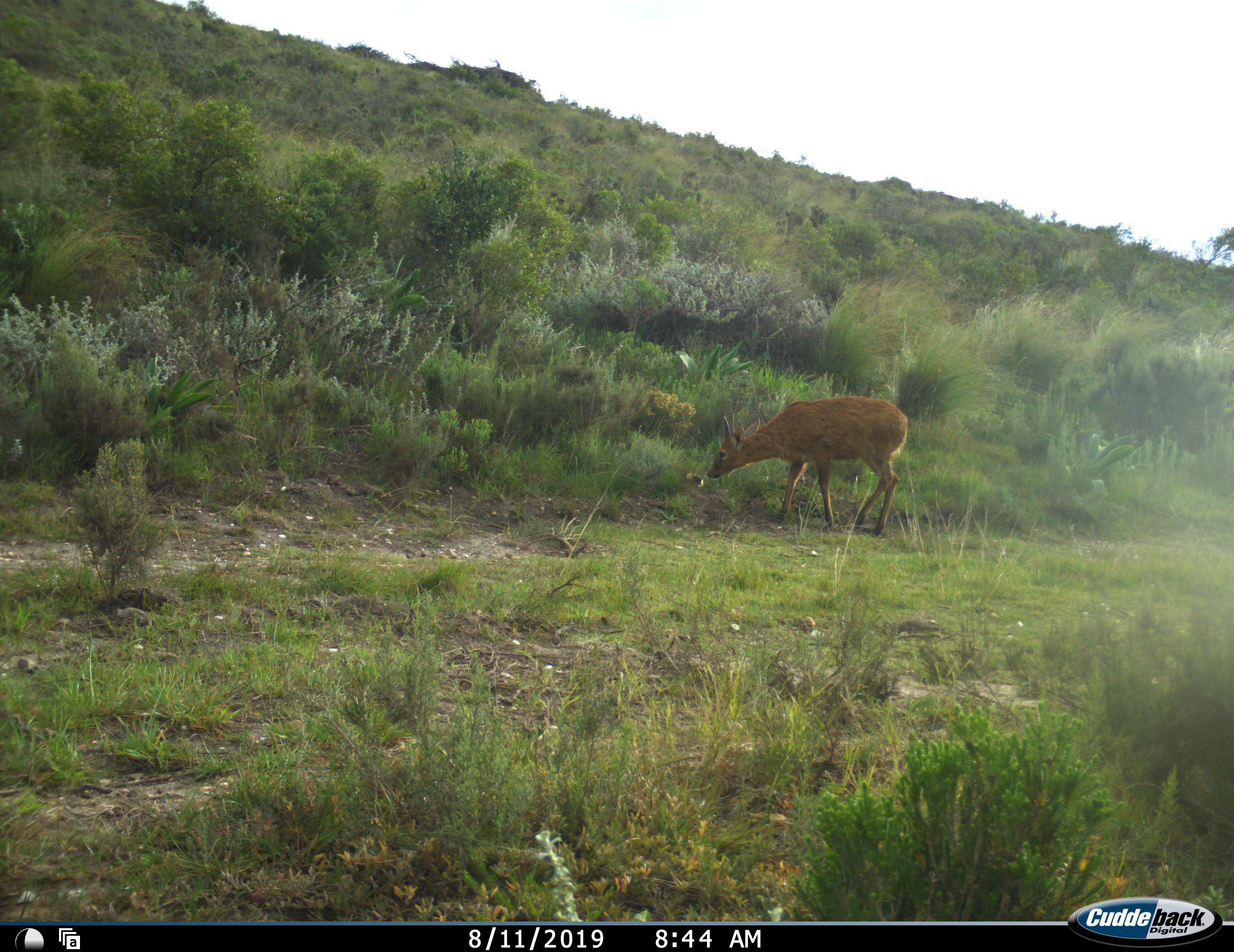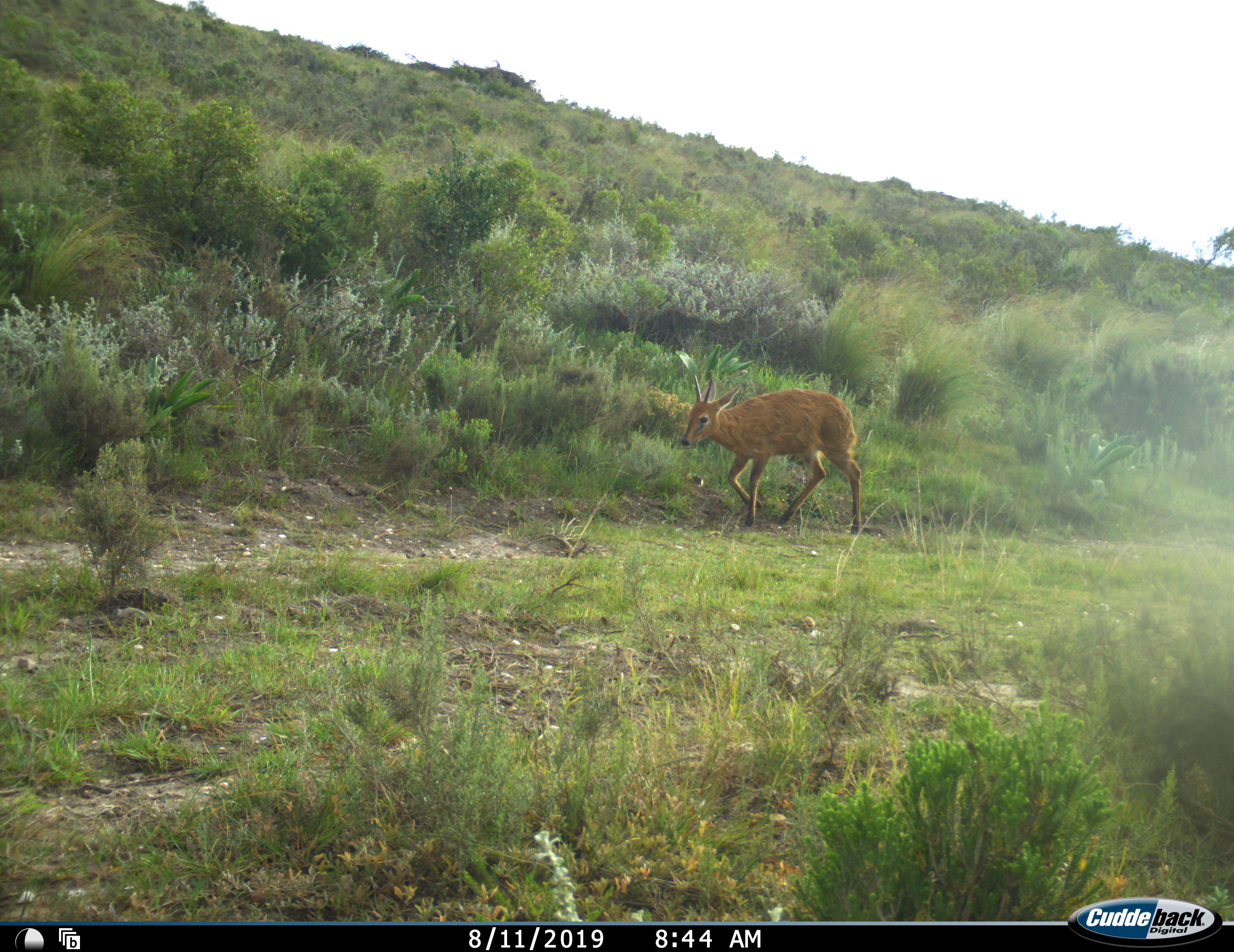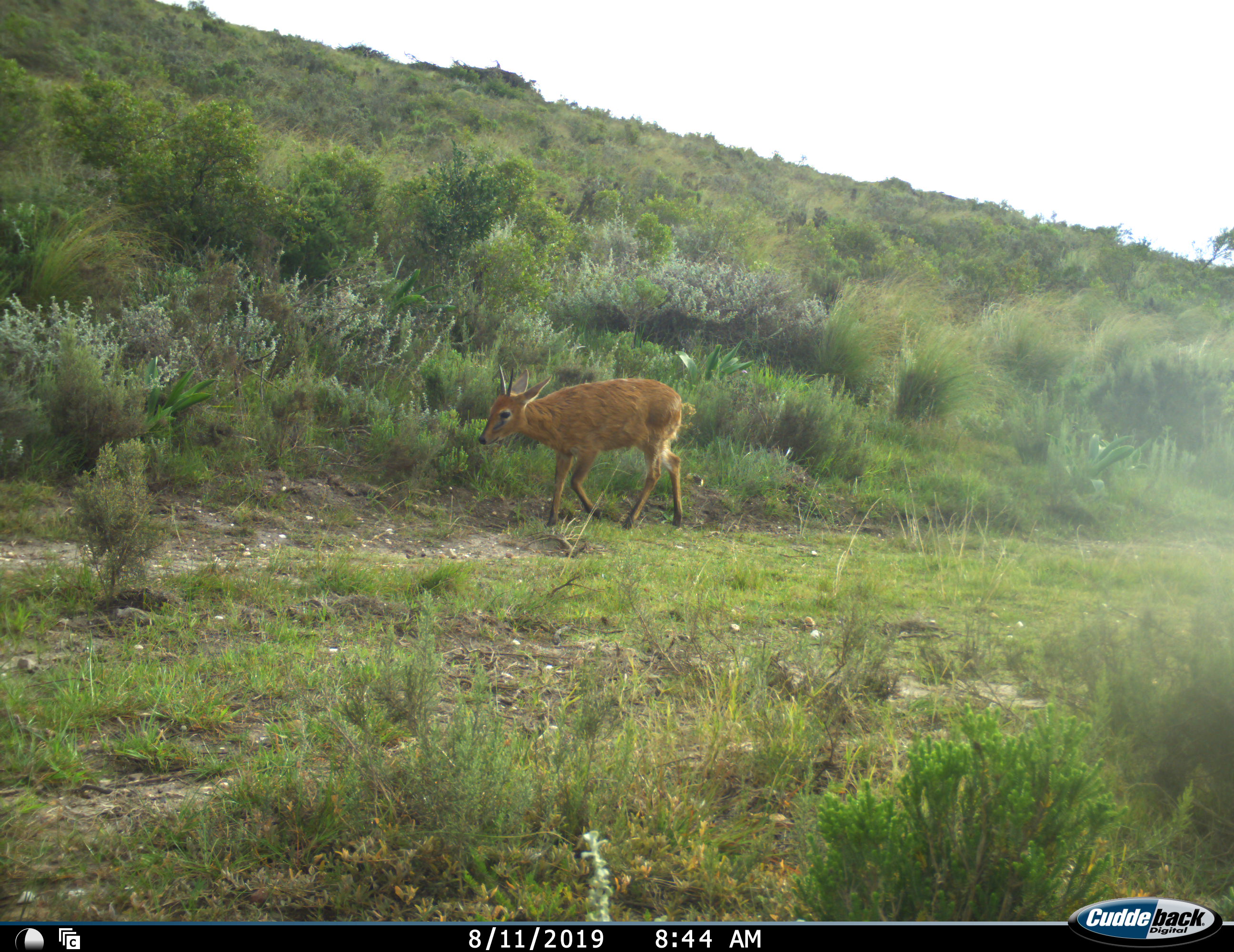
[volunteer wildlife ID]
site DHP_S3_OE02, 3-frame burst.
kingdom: Animalia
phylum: Chordata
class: Mammalia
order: Artiodactyla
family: Bovidae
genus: Raphicerus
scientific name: Raphicerus melanotis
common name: grysbok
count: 1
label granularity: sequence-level